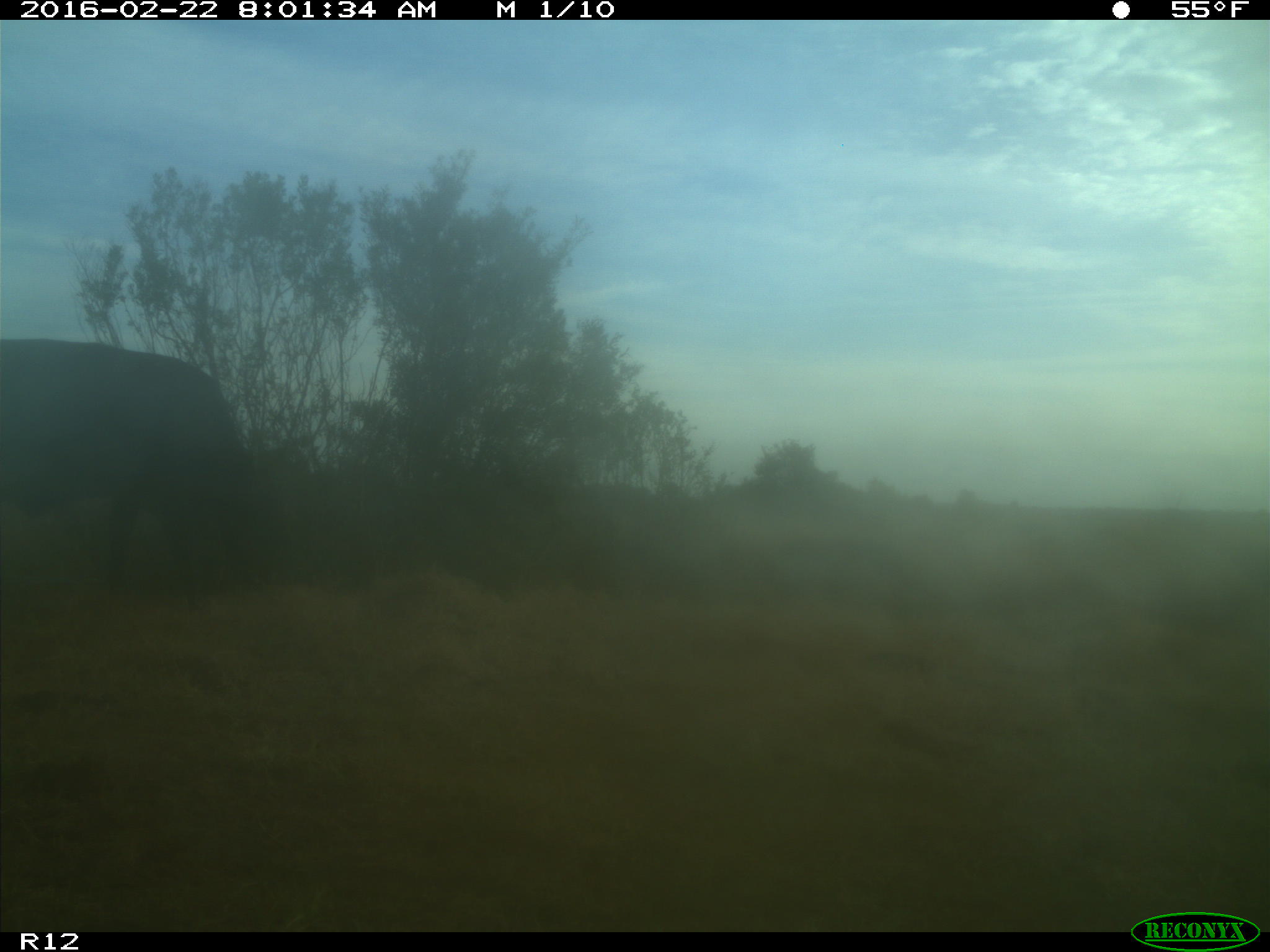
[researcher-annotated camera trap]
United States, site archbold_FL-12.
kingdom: Animalia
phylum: Chordata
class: Mammalia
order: Artiodactyla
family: Bovidae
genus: Bos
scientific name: Bos taurus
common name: domestic cow